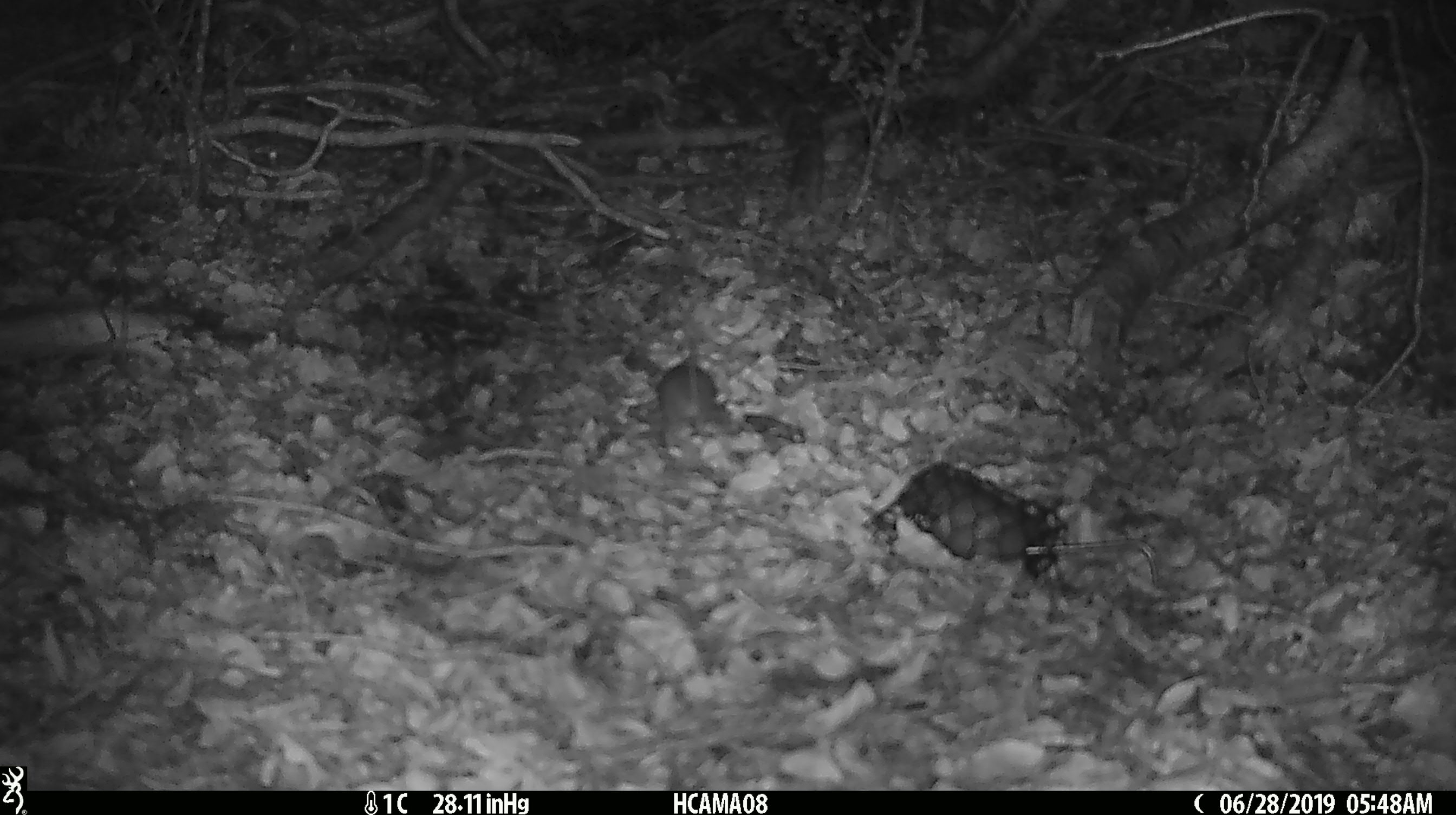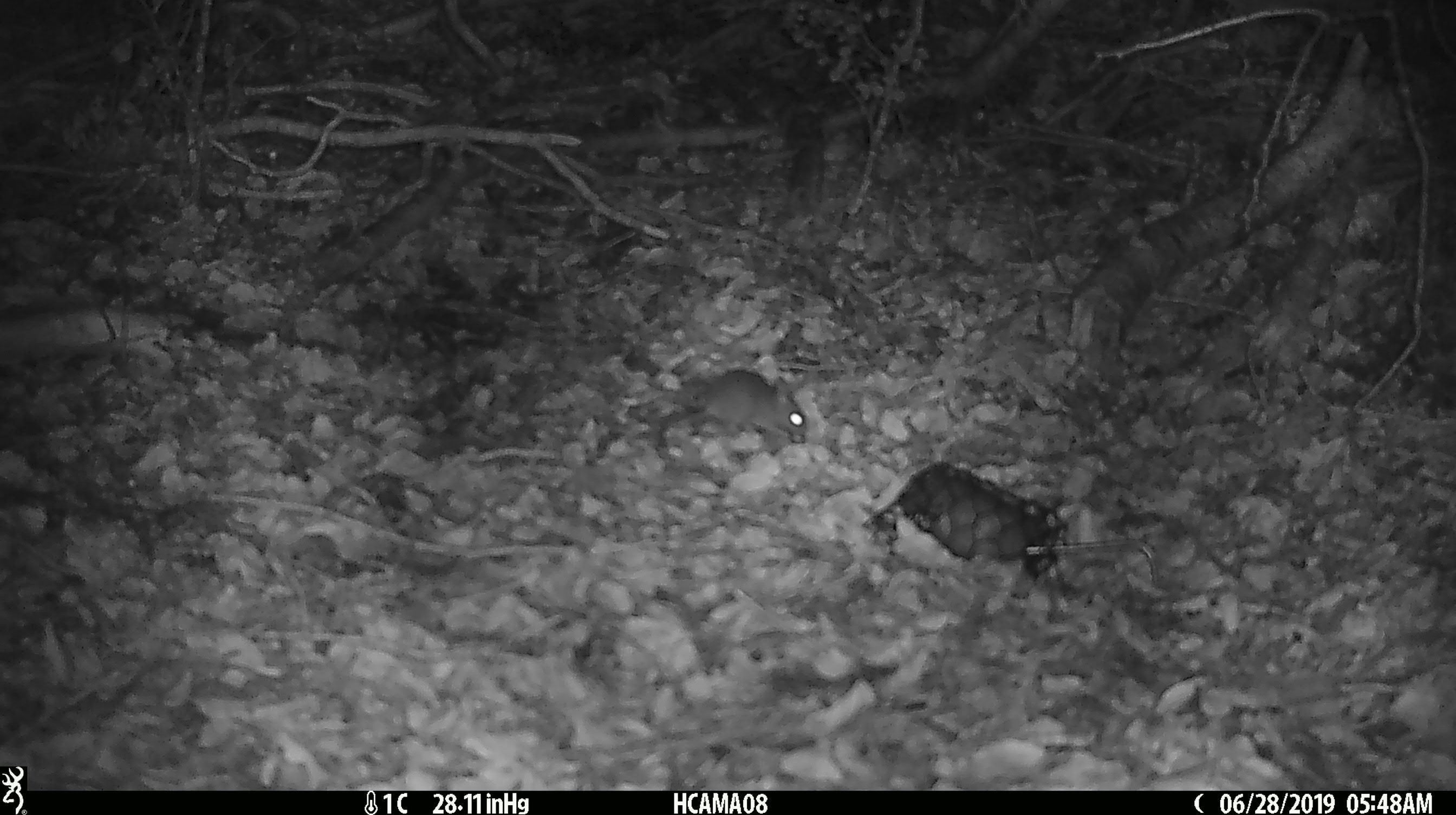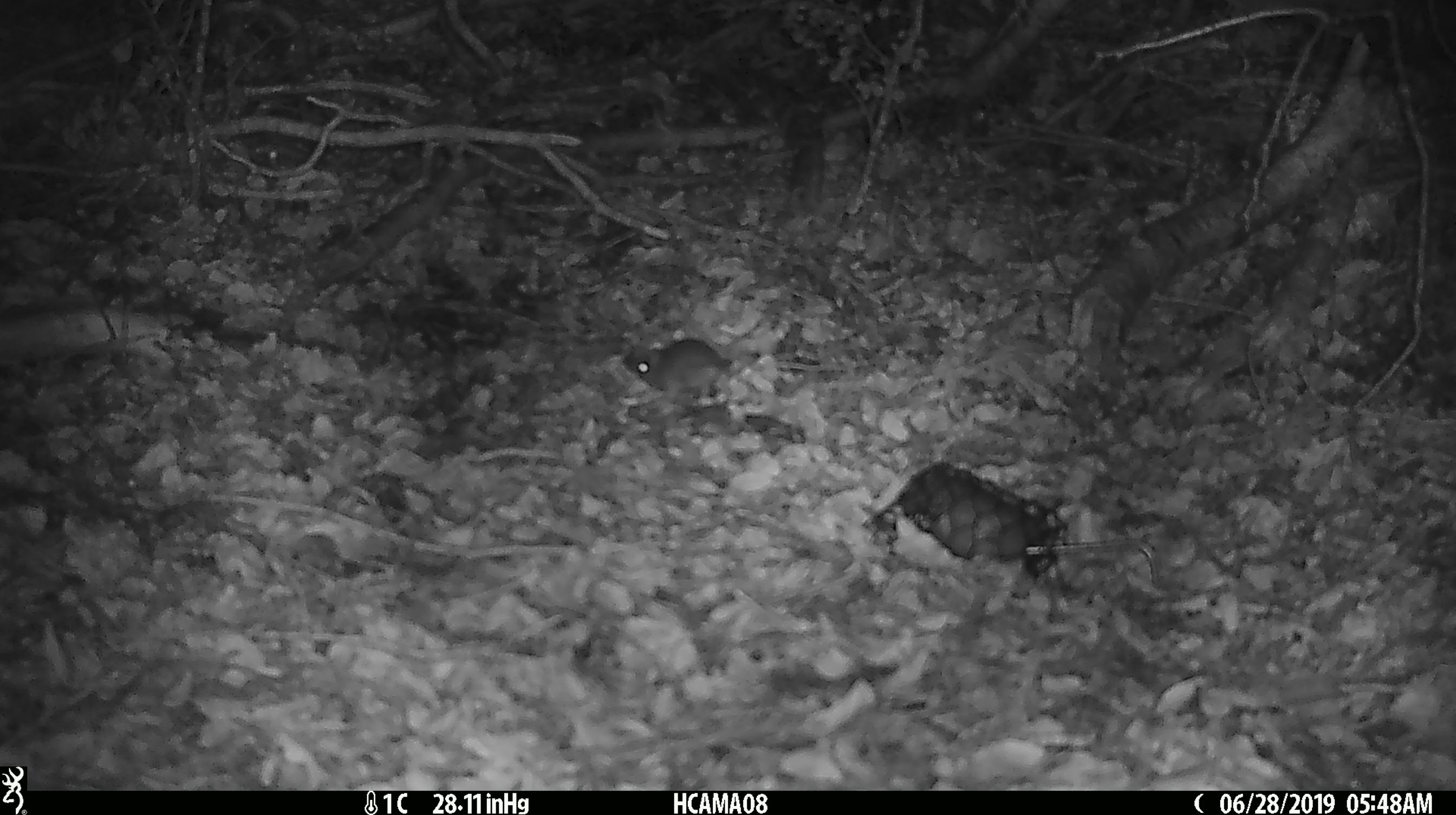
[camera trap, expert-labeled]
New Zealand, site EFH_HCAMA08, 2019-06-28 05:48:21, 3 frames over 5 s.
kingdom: Animalia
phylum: Chordata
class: Mammalia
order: Rodentia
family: Muridae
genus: Mus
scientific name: Mus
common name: mouse